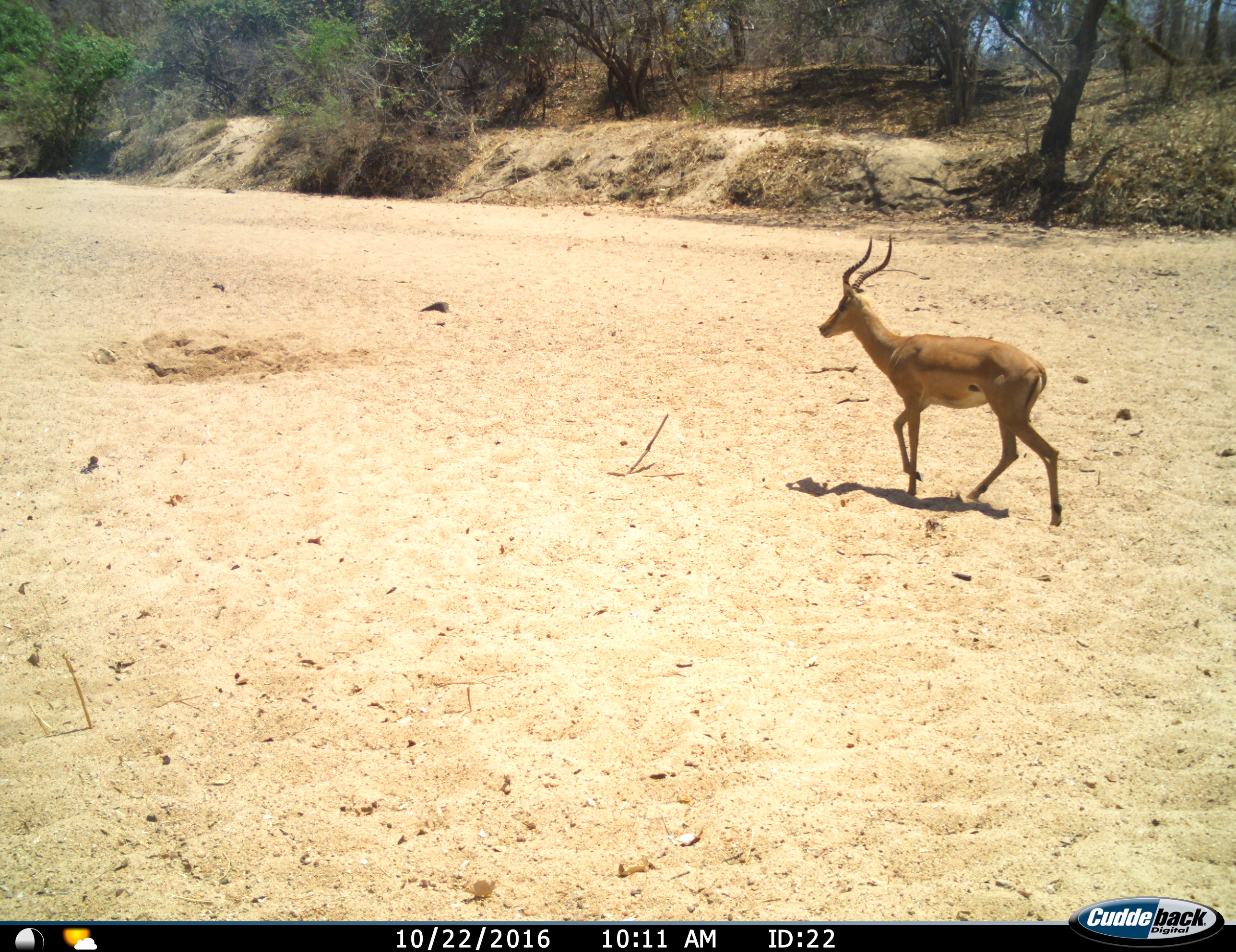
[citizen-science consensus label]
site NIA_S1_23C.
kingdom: Animalia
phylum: Chordata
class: Mammalia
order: Artiodactyla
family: Bovidae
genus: Aepyceros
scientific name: Aepyceros melampus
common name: impala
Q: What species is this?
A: Impala (Aepyceros melampus).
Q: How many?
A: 1.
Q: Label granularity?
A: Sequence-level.